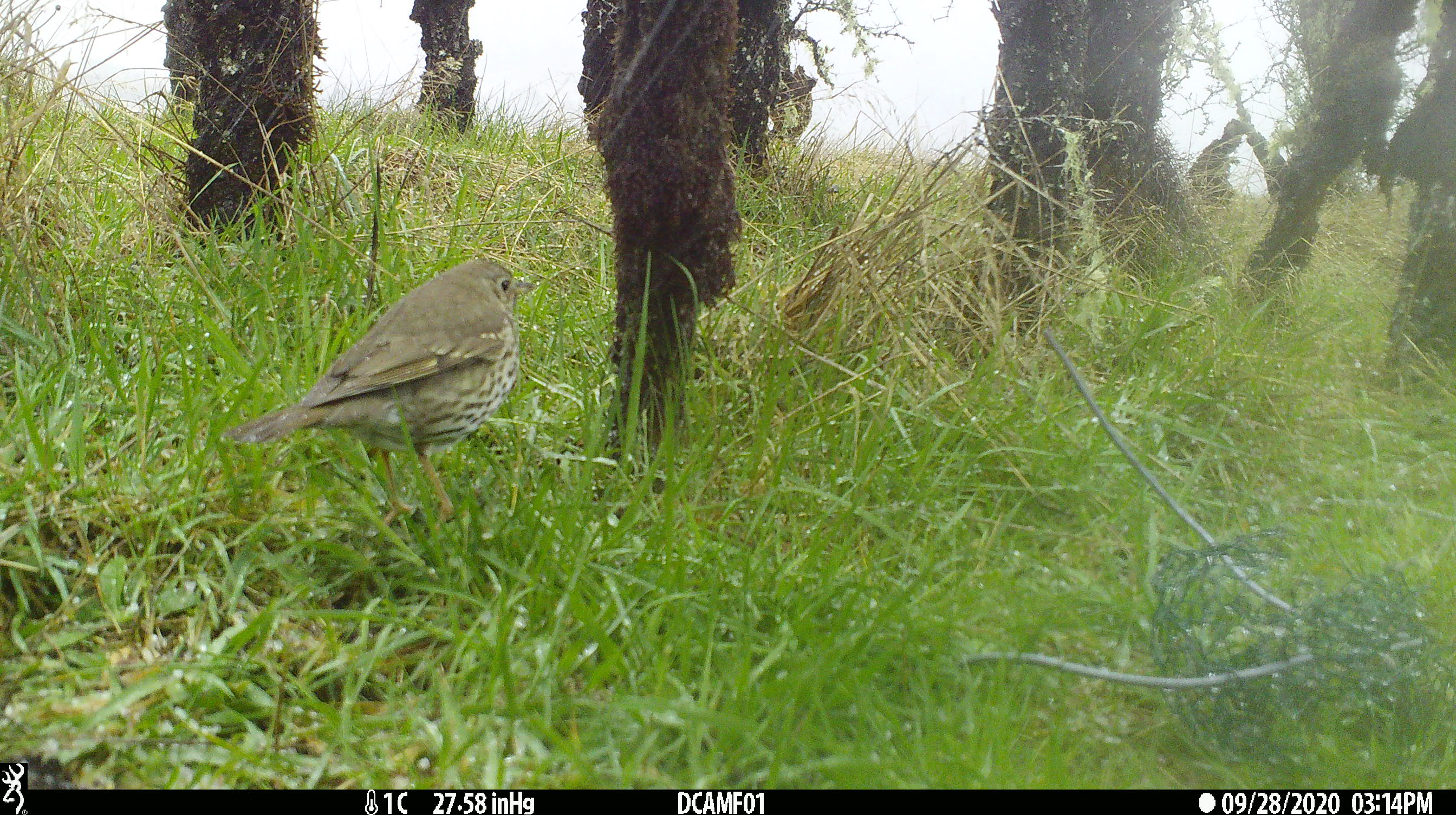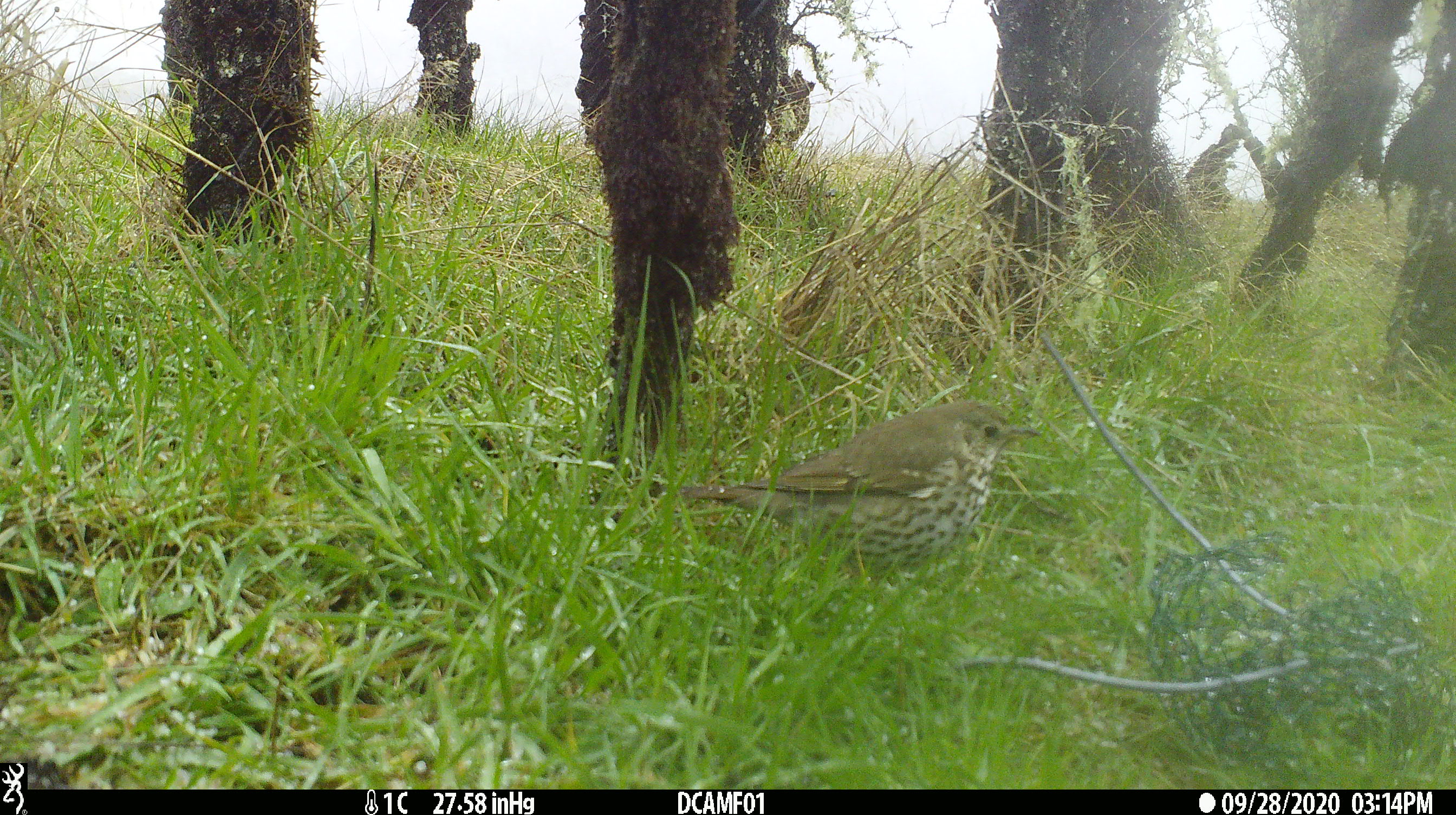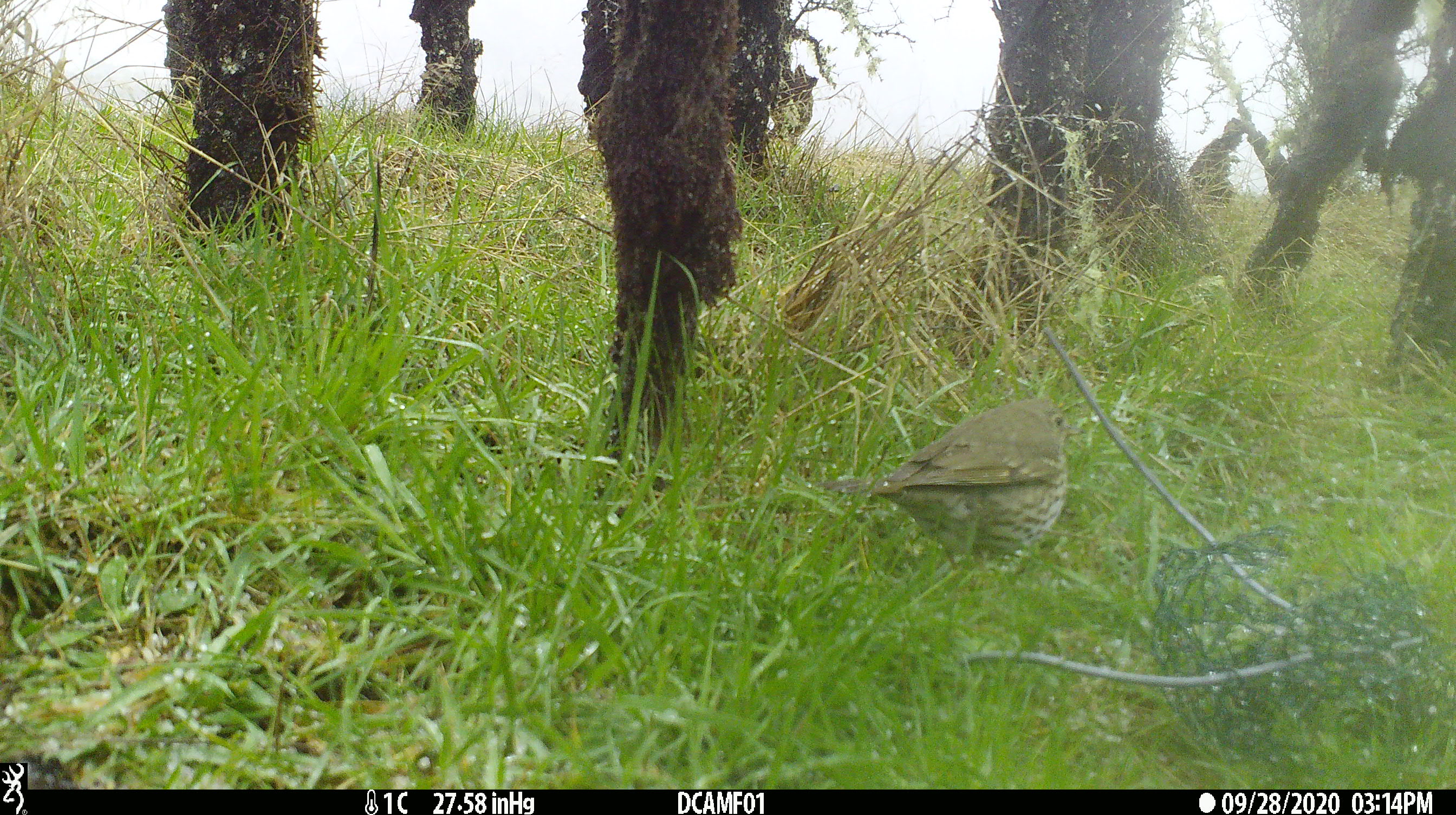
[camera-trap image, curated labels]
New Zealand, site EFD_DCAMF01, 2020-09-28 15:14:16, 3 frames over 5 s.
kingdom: Animalia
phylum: Chordata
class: Aves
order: Passeriformes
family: Turdidae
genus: Turdus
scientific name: Turdus philomelos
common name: song thrush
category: thrush